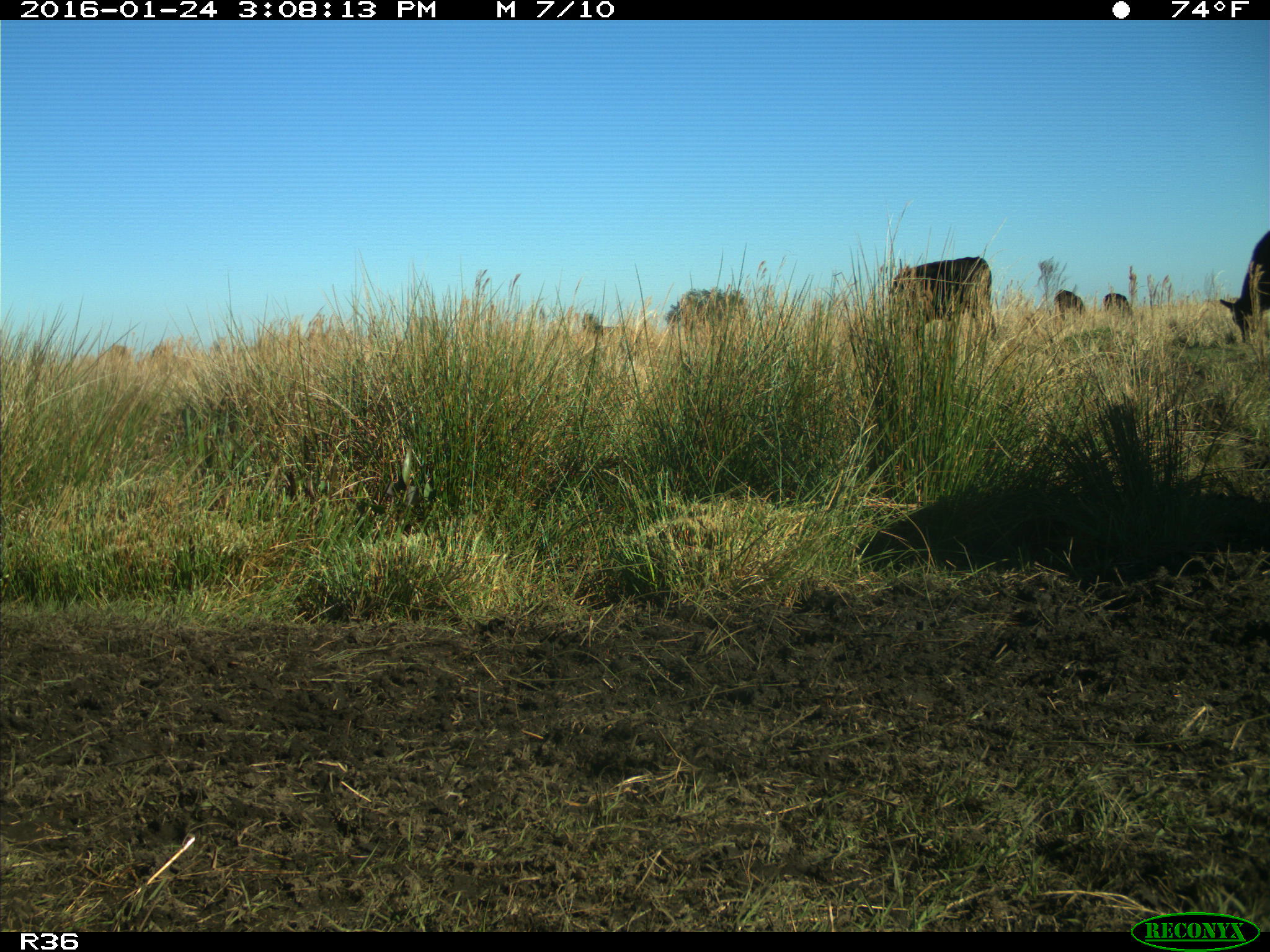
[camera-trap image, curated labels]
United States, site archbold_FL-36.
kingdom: Animalia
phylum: Chordata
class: Mammalia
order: Artiodactyla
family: Bovidae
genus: Bos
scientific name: Bos taurus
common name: domestic cow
Bos taurus (domestic cow).